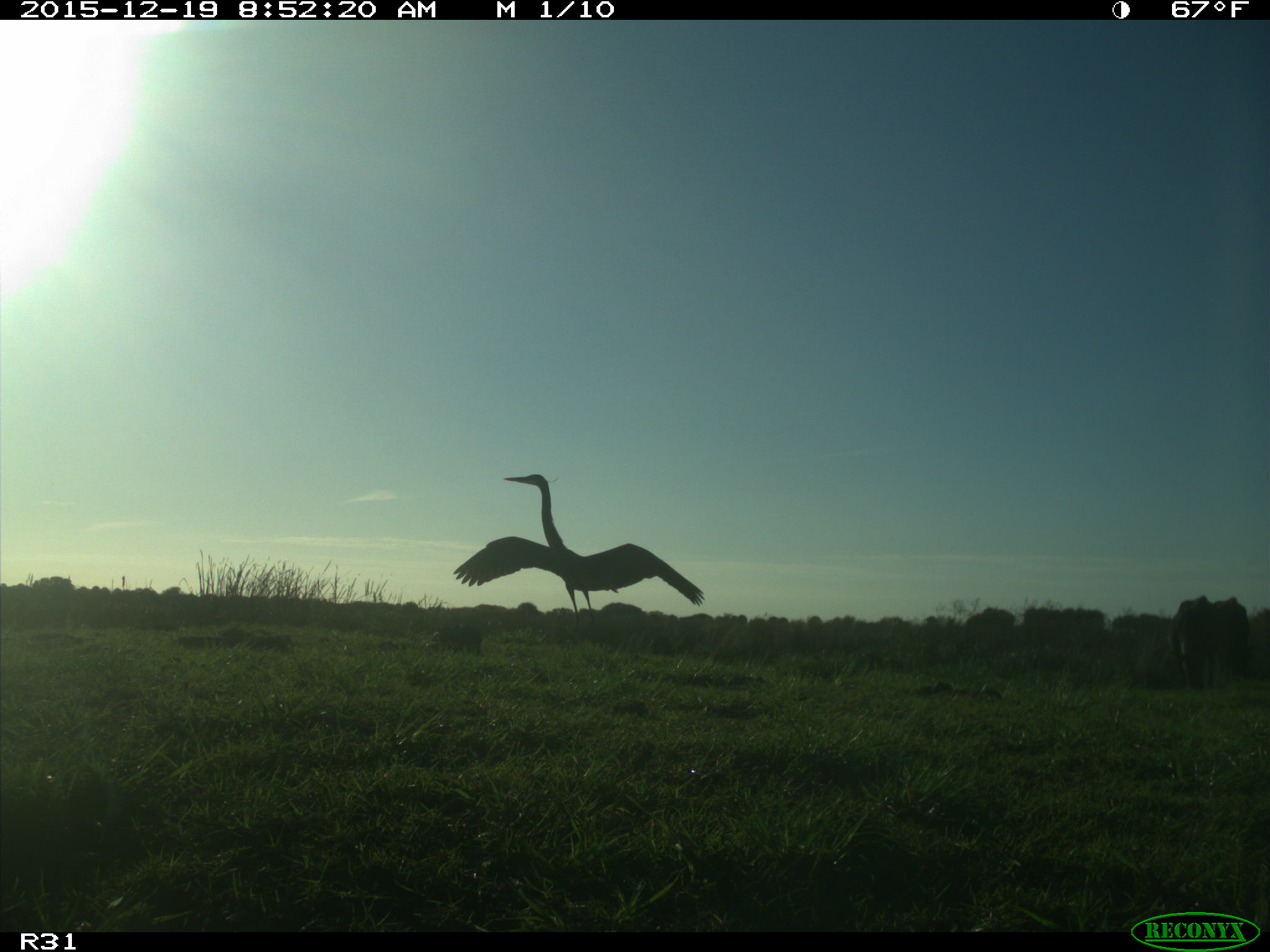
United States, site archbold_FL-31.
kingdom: Animalia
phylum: Chordata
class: Aves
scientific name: Aves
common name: birds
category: unidentified bird